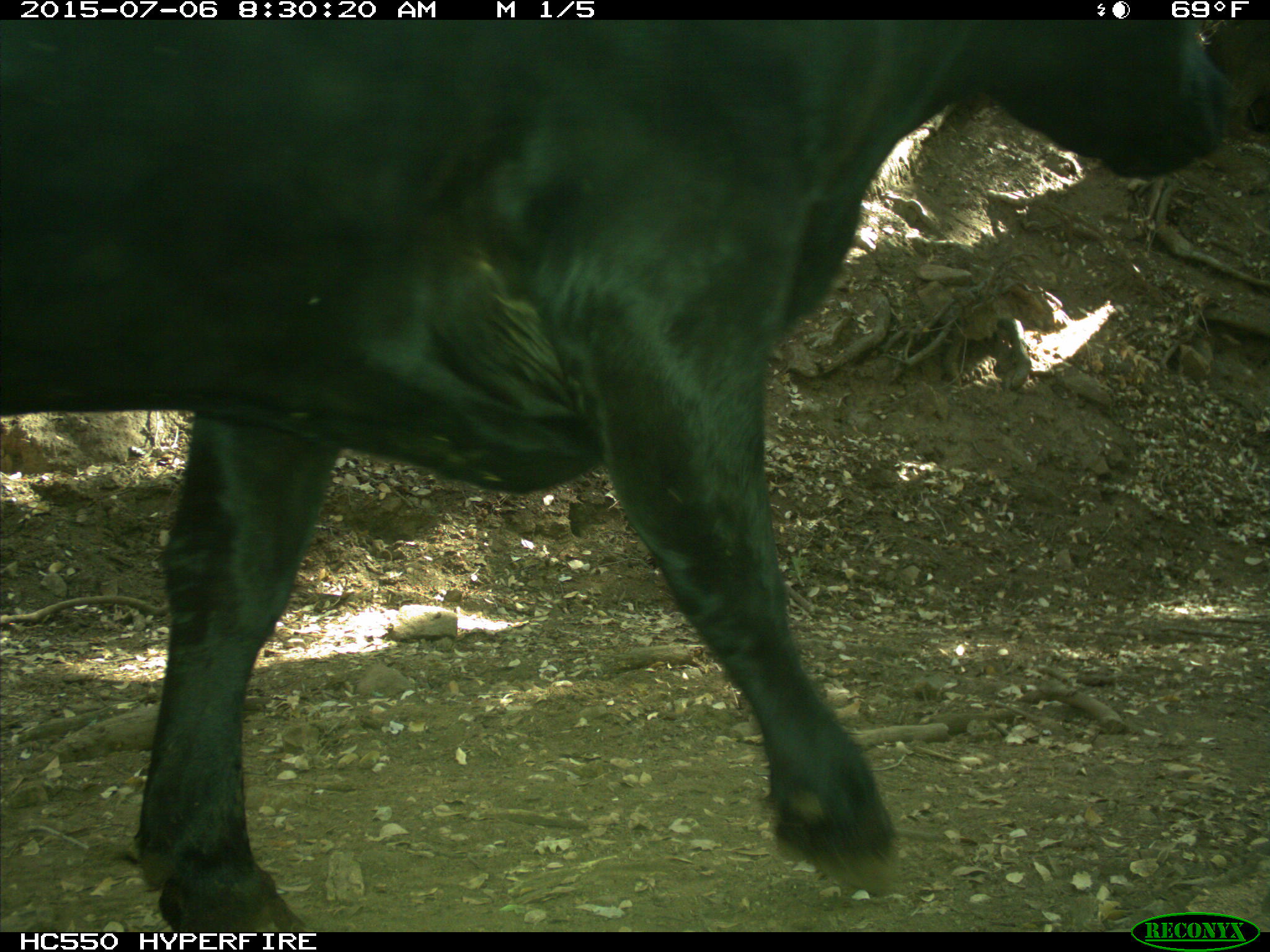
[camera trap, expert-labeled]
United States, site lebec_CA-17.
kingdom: Animalia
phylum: Chordata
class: Mammalia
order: Artiodactyla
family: Bovidae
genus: Bos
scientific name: Bos taurus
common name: domestic cow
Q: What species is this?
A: Bos taurus (domestic cow).